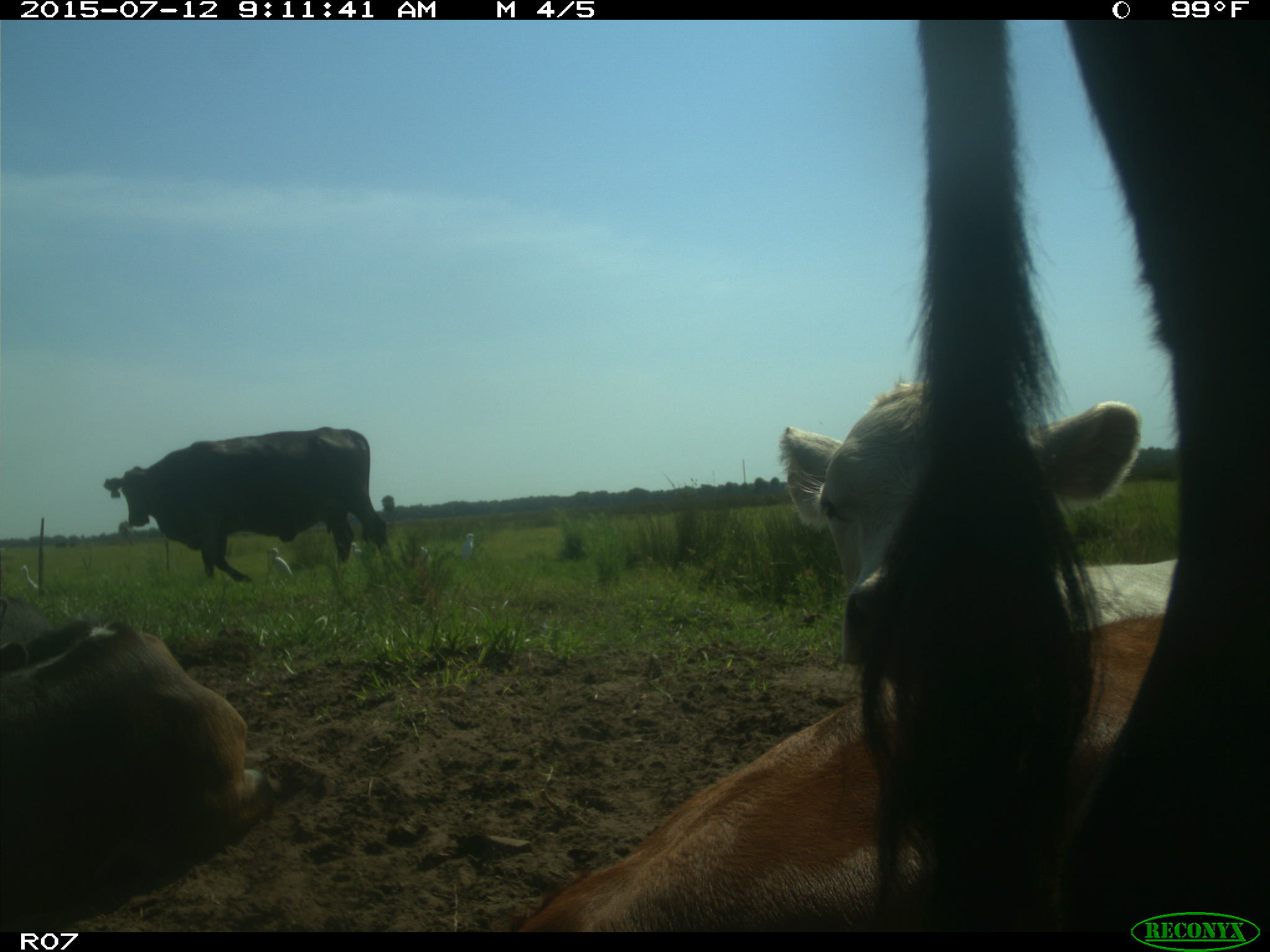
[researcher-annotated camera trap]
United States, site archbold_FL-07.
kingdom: Animalia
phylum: Chordata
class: Mammalia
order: Artiodactyla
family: Bovidae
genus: Bos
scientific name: Bos taurus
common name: domestic cow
Bos taurus (domestic cow).